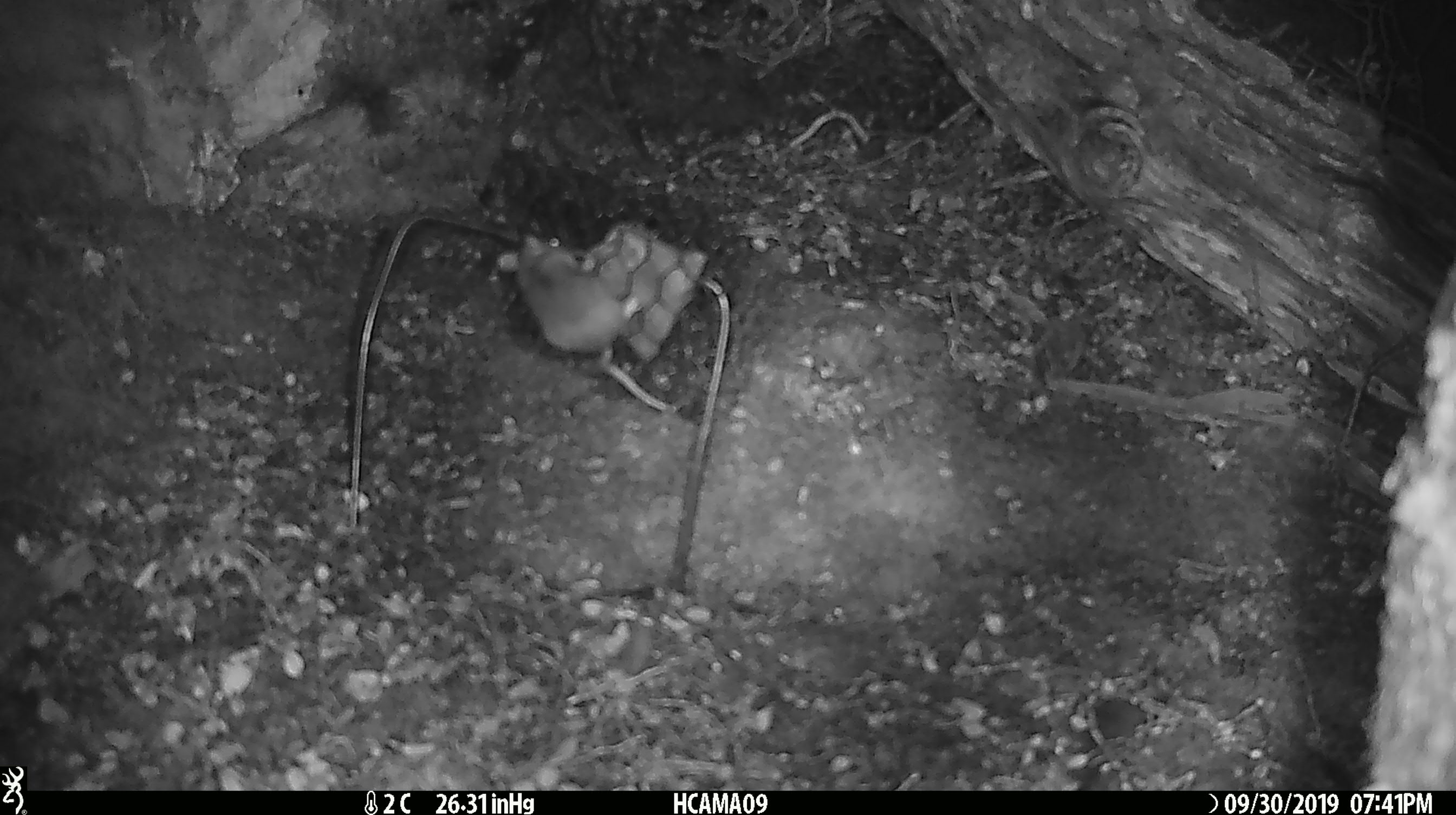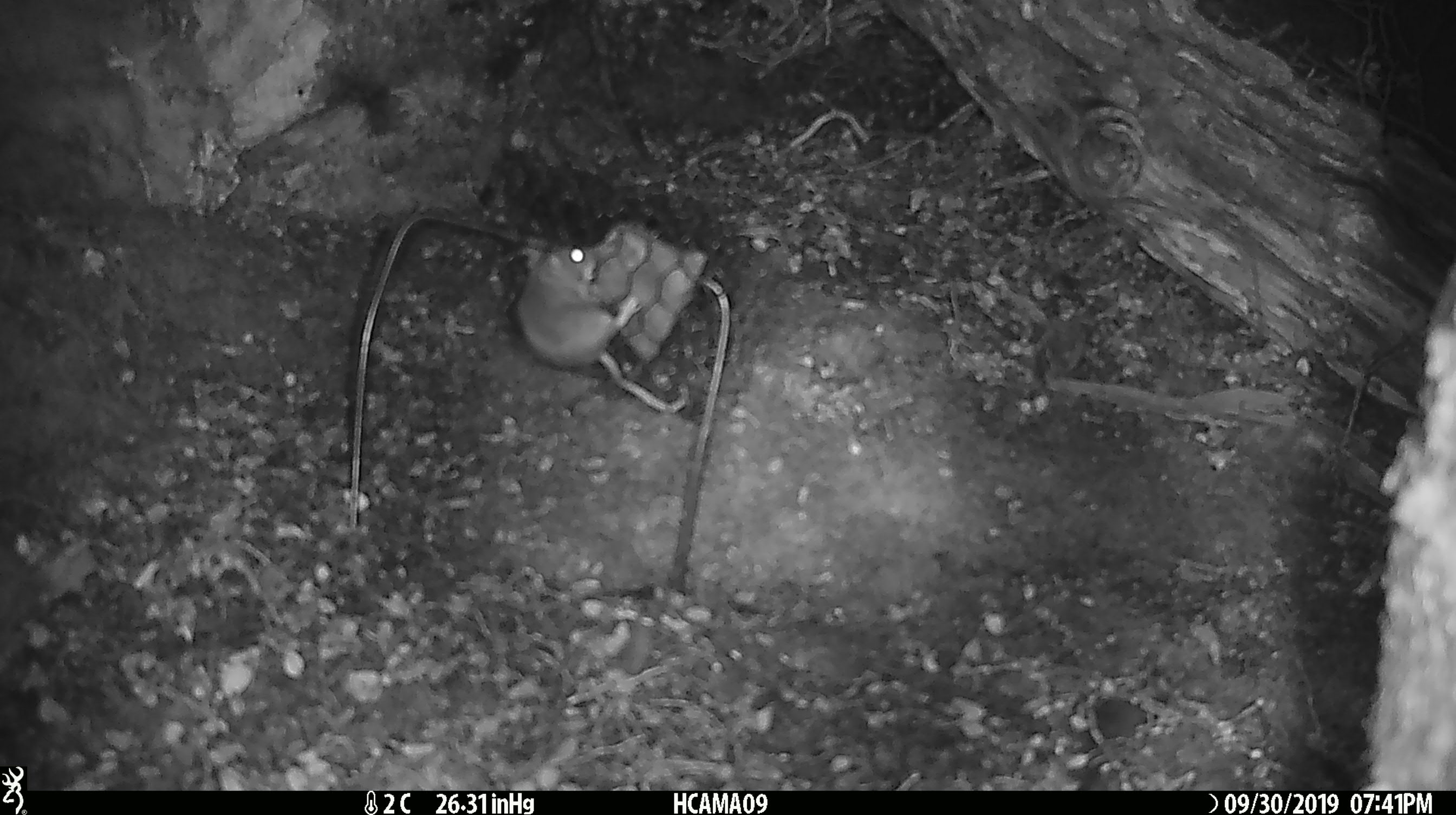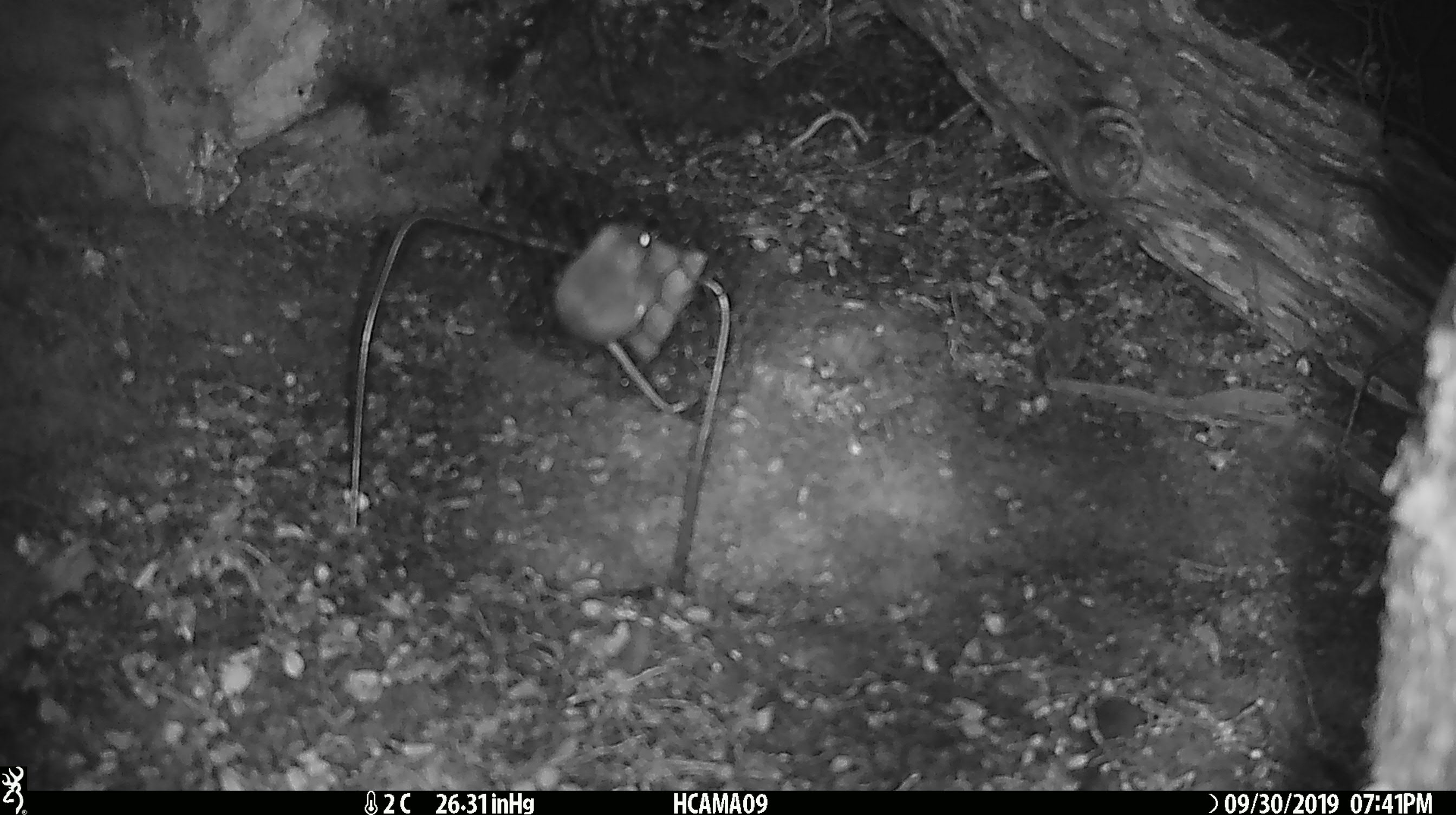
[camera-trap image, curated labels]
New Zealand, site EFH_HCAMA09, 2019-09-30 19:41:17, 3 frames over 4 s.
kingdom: Animalia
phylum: Chordata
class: Mammalia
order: Rodentia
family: Muridae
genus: Mus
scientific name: Mus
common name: mouse